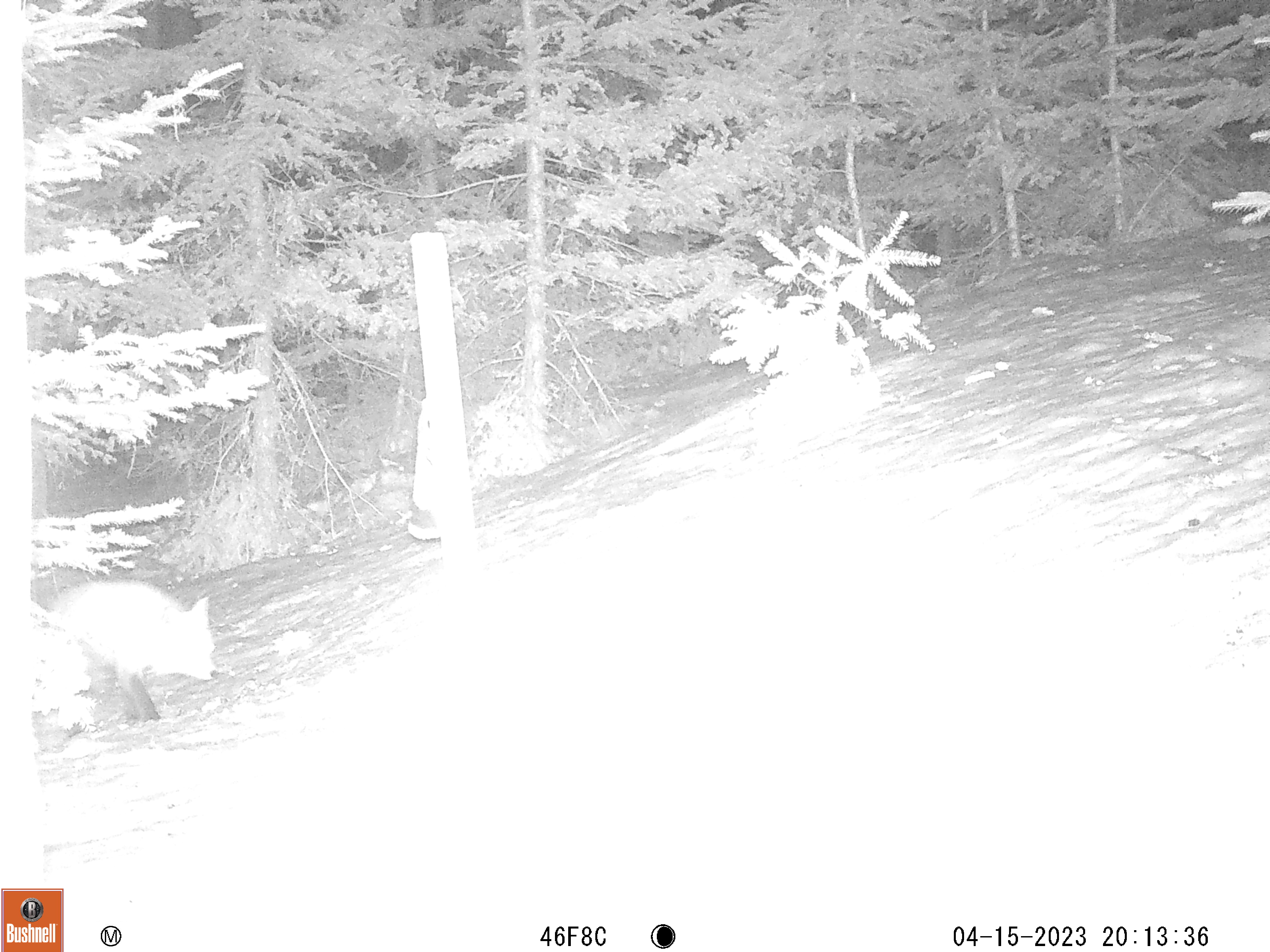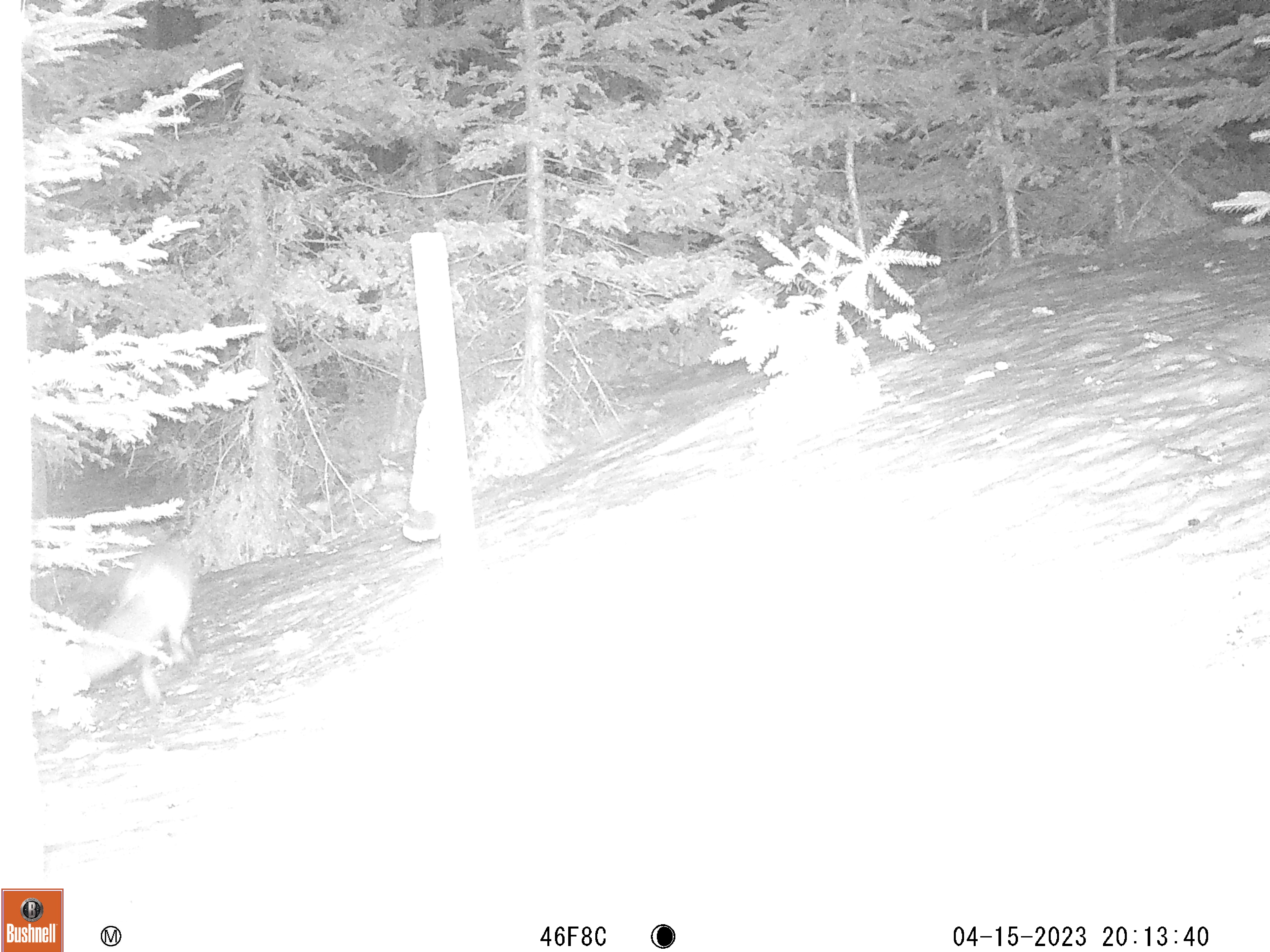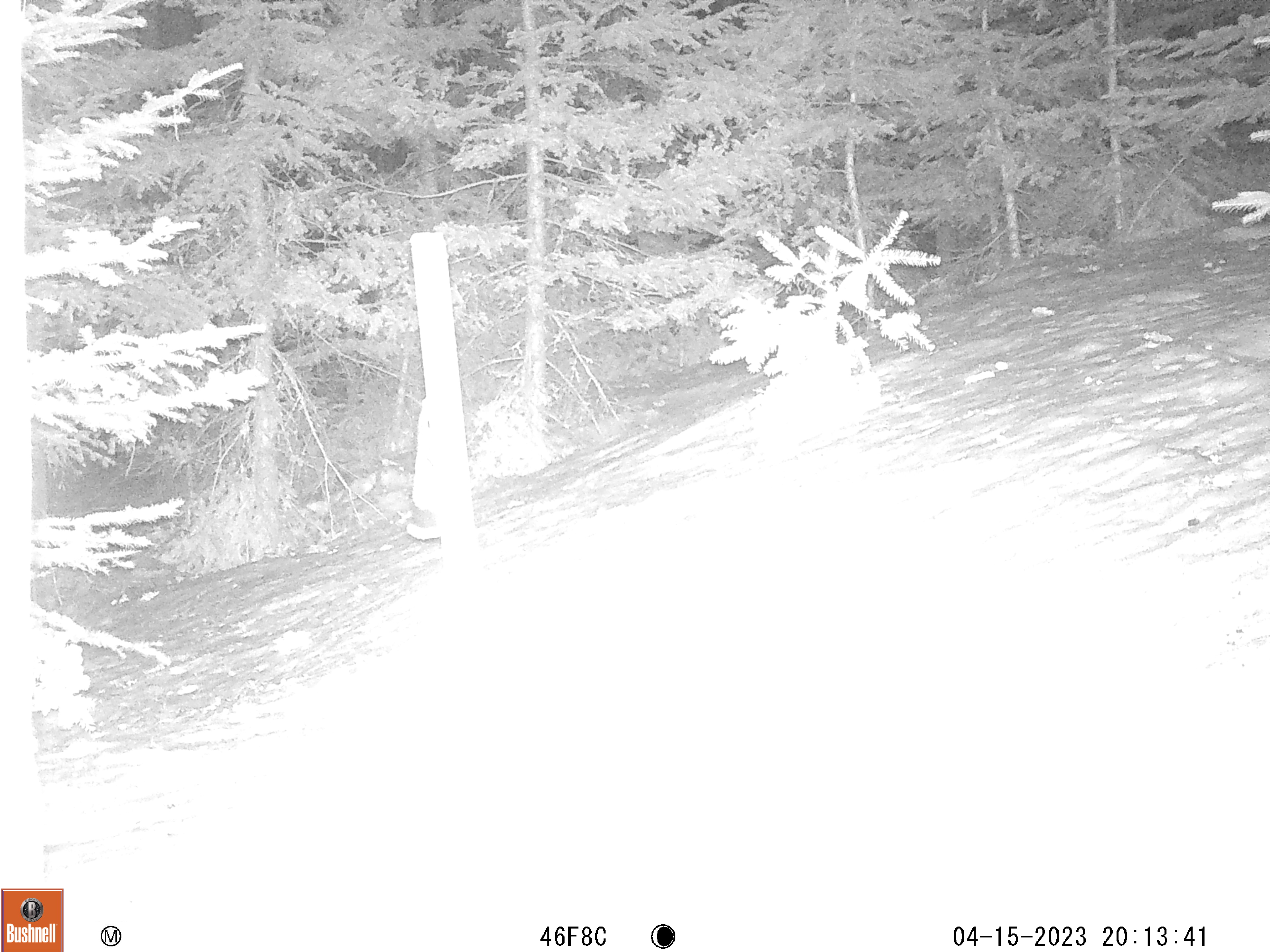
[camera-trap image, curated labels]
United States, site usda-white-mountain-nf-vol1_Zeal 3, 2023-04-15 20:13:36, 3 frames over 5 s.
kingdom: Animalia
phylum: Chordata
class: Mammalia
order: Carnivora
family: Canidae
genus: Vulpes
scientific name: Vulpes vulpes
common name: red fox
Red fox (Vulpes vulpes).